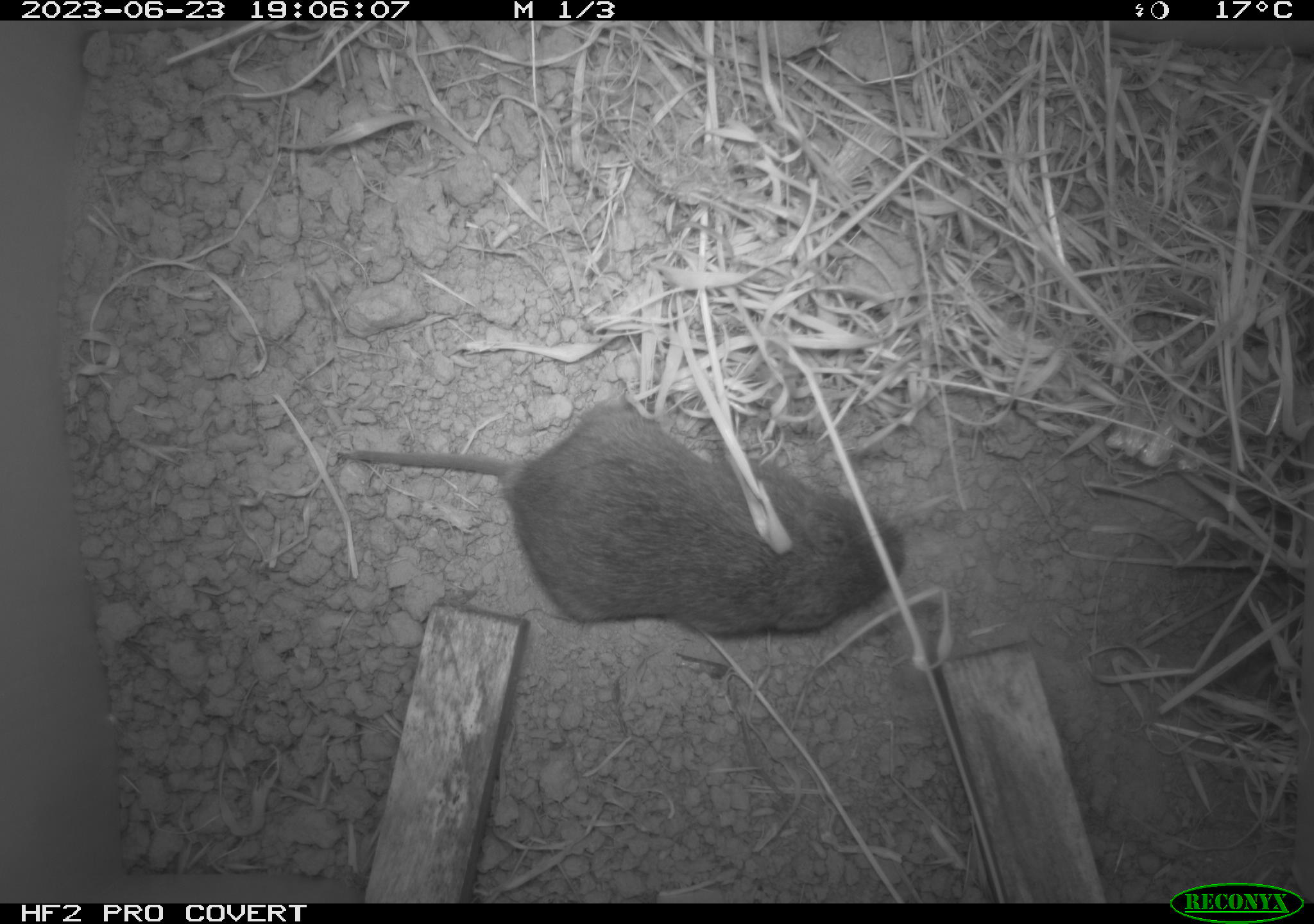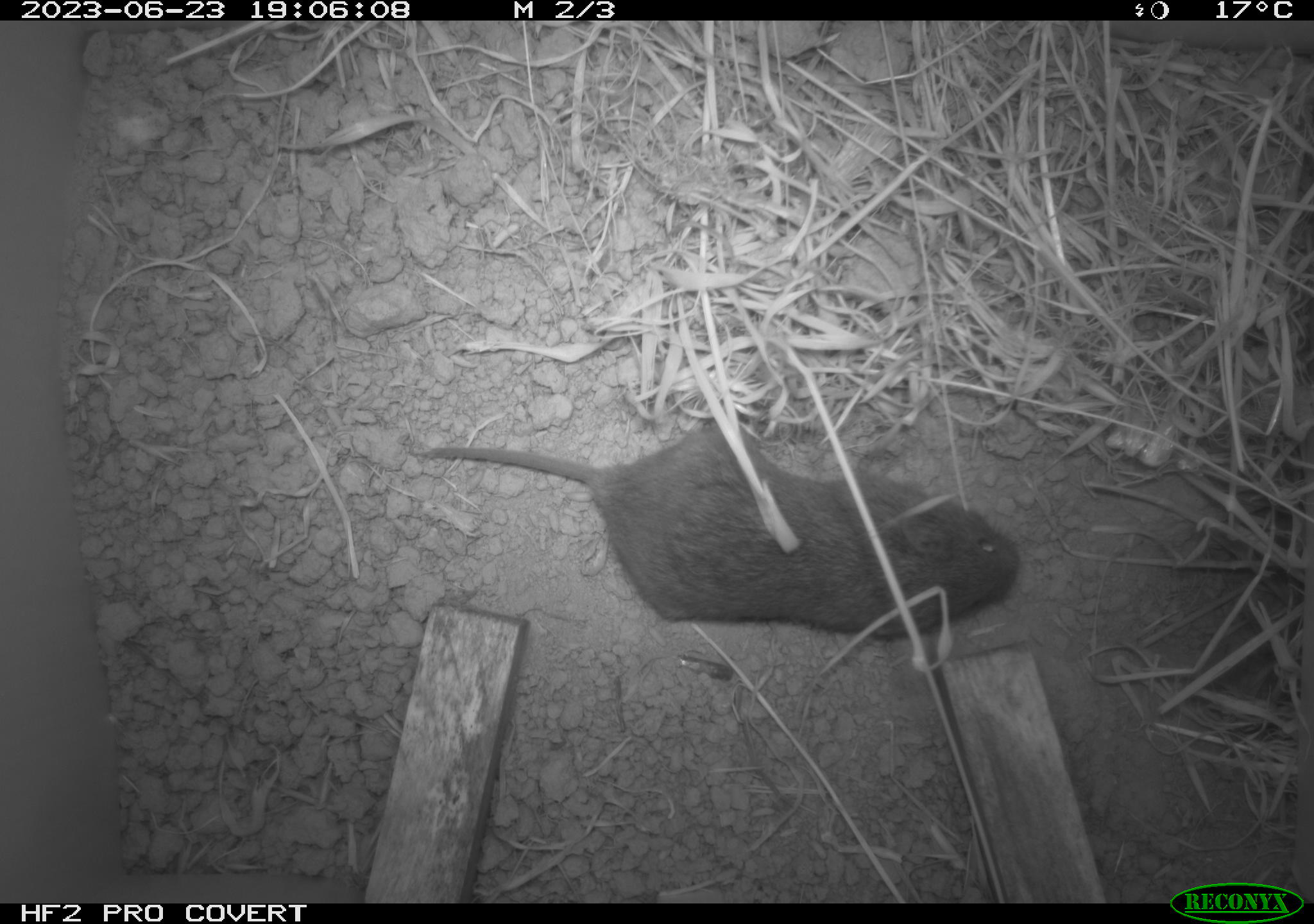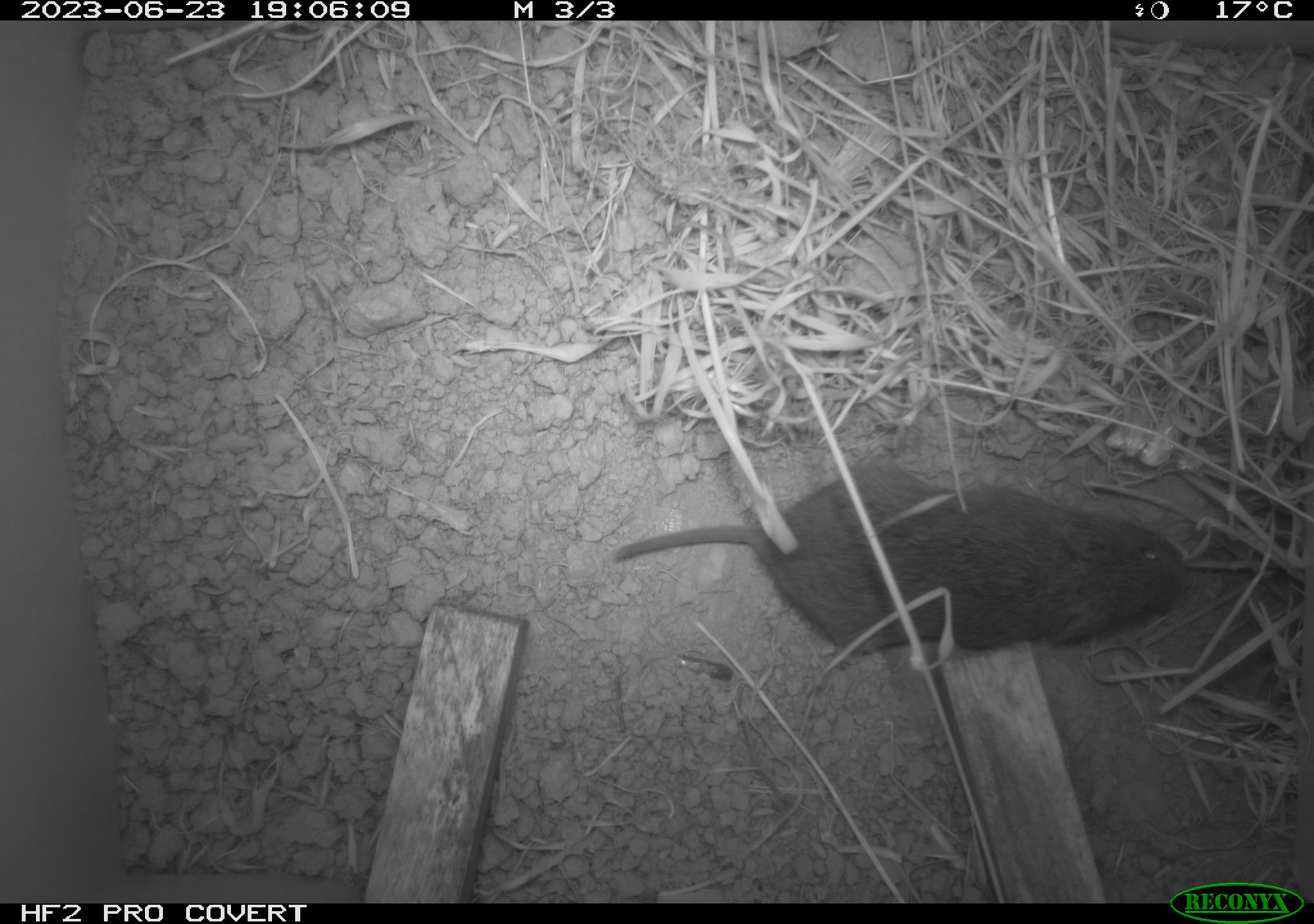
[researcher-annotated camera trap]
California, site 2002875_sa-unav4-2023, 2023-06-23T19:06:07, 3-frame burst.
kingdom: Animalia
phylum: Chordata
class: Mammalia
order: Rodentia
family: Cricetidae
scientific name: Arvicolinae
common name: voles, lemmings, and muskrats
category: arvicolinae subfamily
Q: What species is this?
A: Arvicolinae subfamily (voles, lemmings, and muskrats) (Arvicolinae).